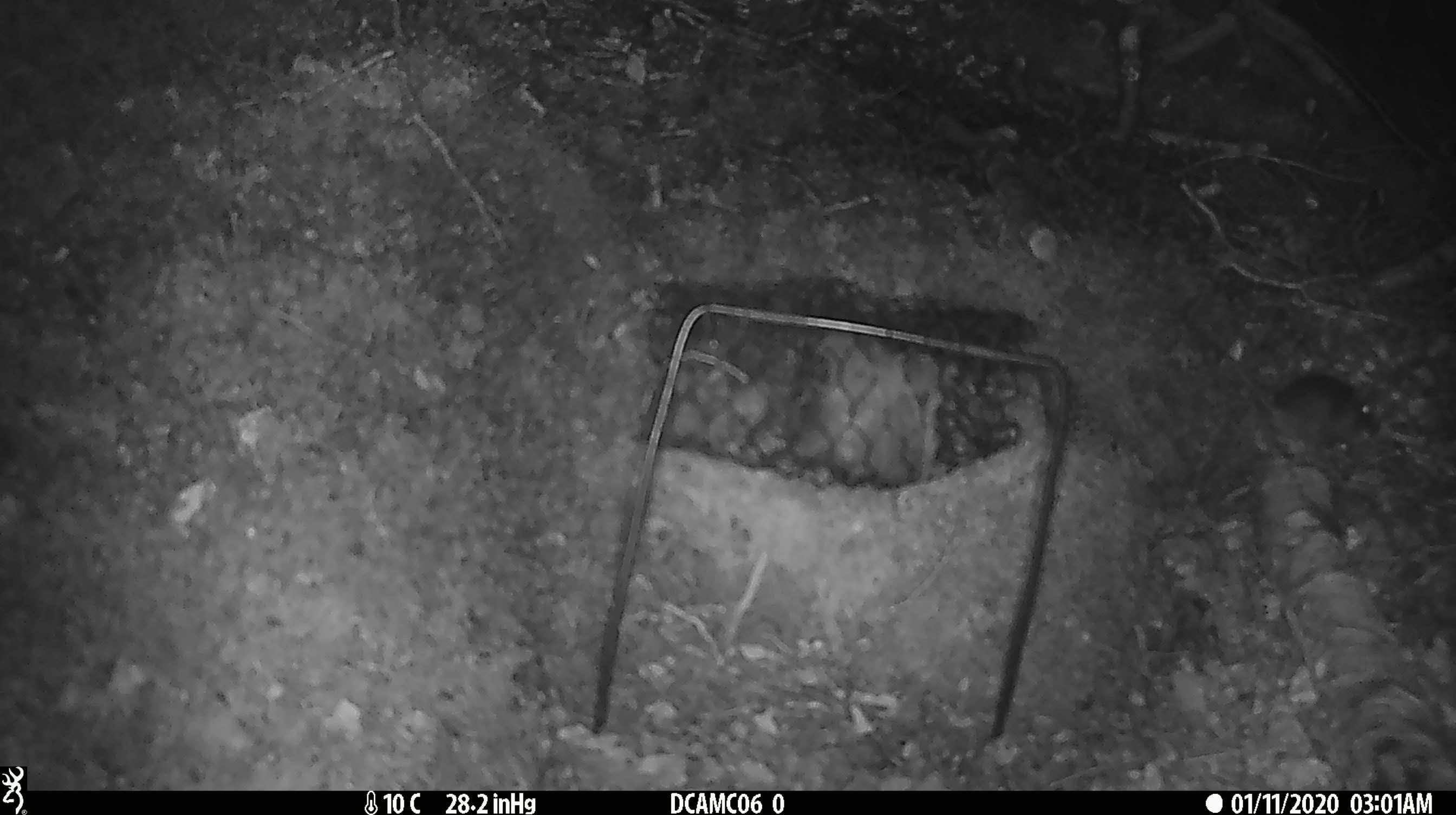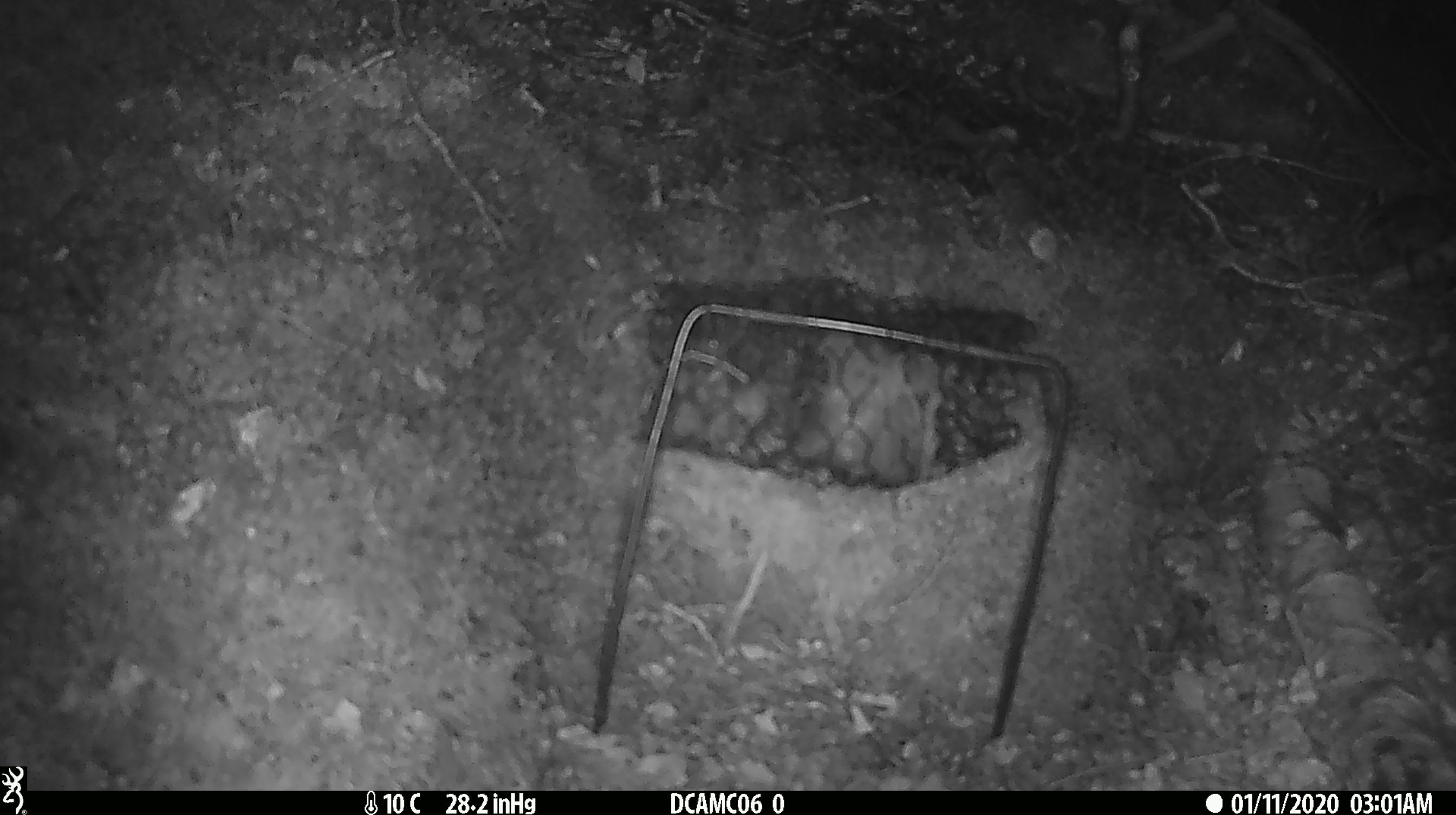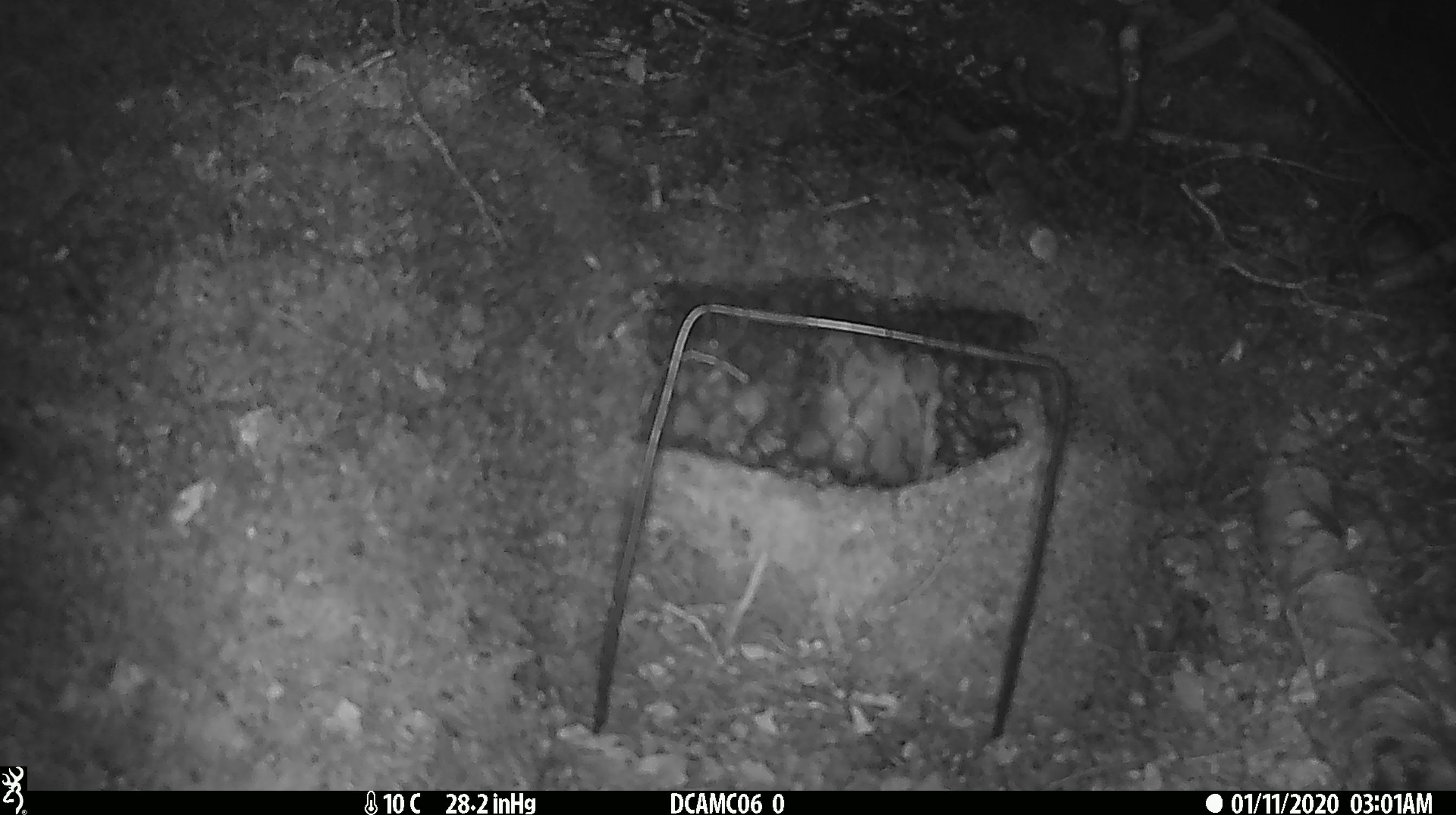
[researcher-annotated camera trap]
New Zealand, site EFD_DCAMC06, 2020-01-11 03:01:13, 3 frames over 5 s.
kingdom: Animalia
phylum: Chordata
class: Mammalia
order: Rodentia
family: Muridae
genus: Mus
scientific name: Mus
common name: mouse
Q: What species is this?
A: Mouse (Mus).